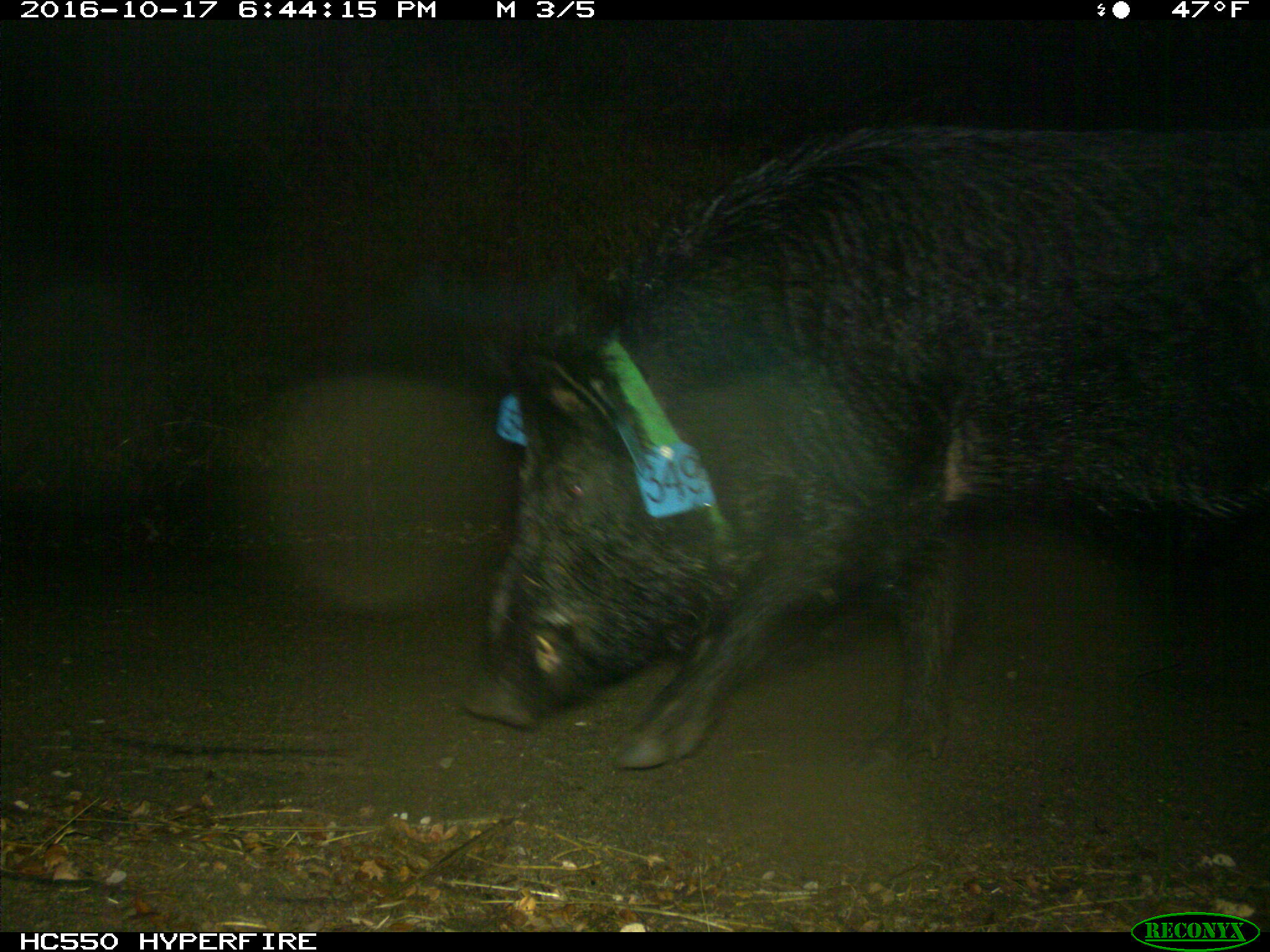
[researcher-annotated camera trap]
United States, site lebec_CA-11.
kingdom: Animalia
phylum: Chordata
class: Mammalia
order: Artiodactyla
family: Suidae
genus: Sus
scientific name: Sus scrofa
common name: wild boar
Sus scrofa (wild boar).